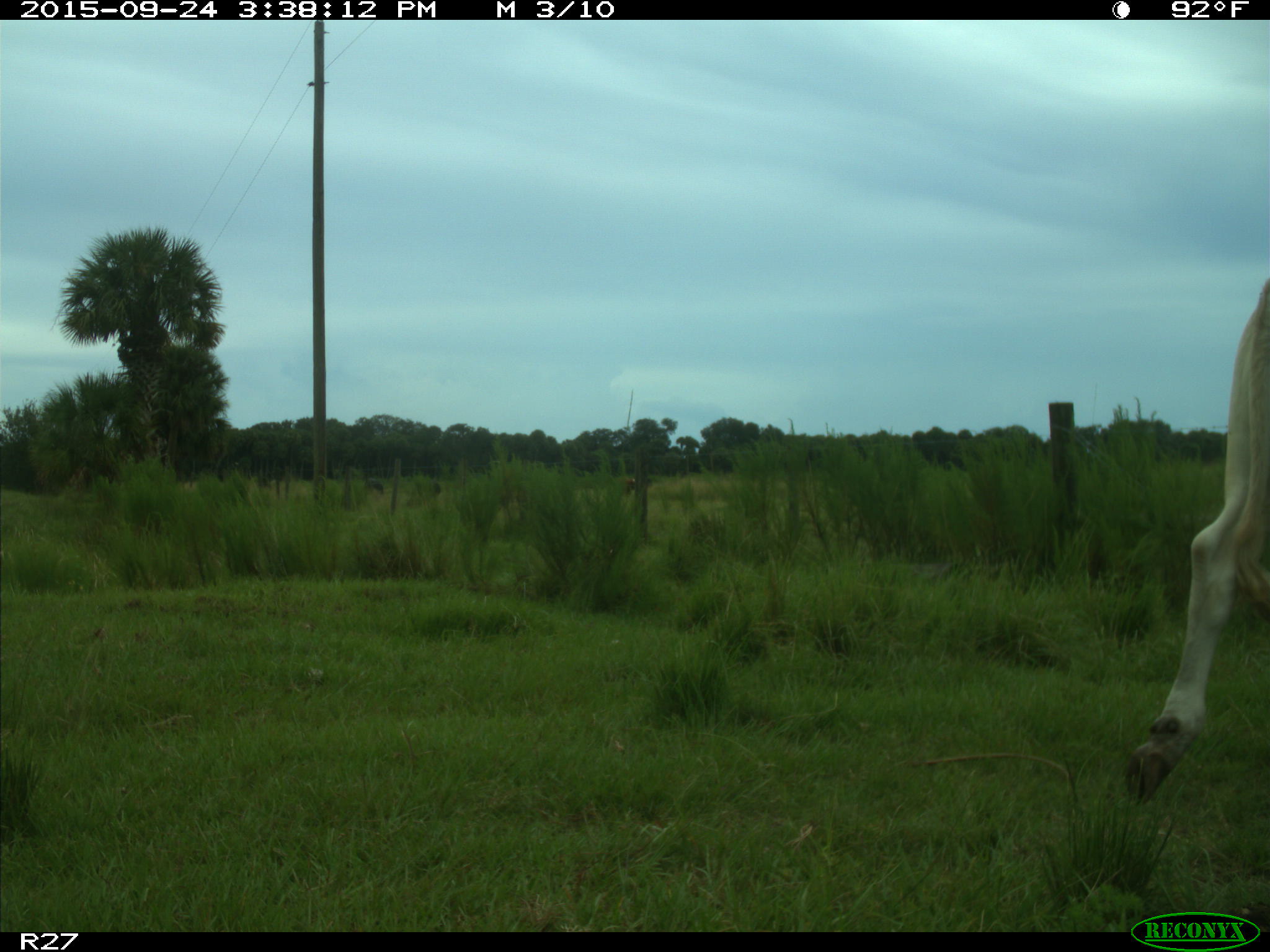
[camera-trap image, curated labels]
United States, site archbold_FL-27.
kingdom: Animalia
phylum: Chordata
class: Mammalia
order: Artiodactyla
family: Bovidae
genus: Bos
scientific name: Bos taurus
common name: domestic cow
Bos taurus (domestic cow).